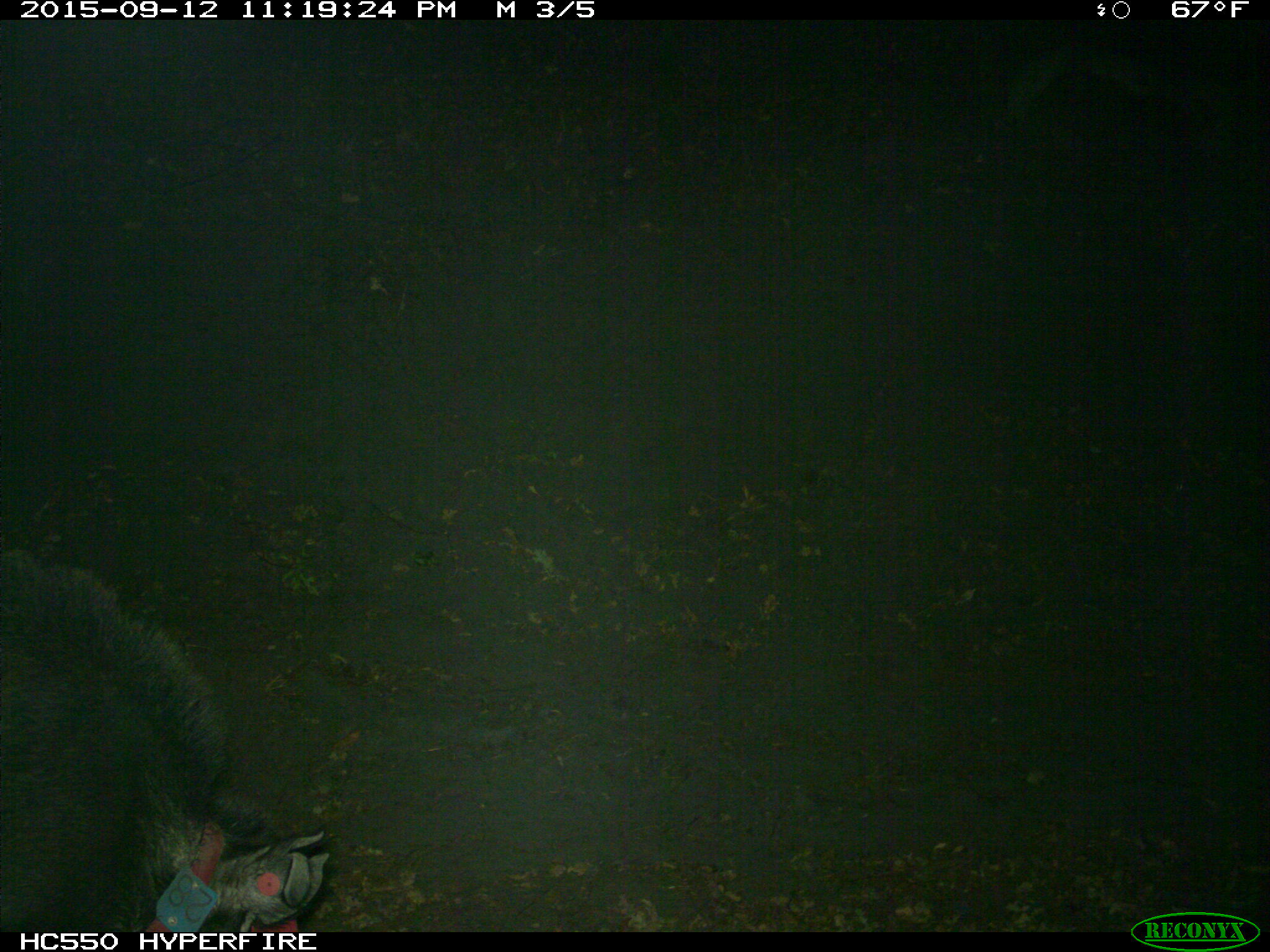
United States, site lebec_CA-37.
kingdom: Animalia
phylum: Chordata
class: Mammalia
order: Artiodactyla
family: Suidae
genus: Sus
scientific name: Sus scrofa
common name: wild boar